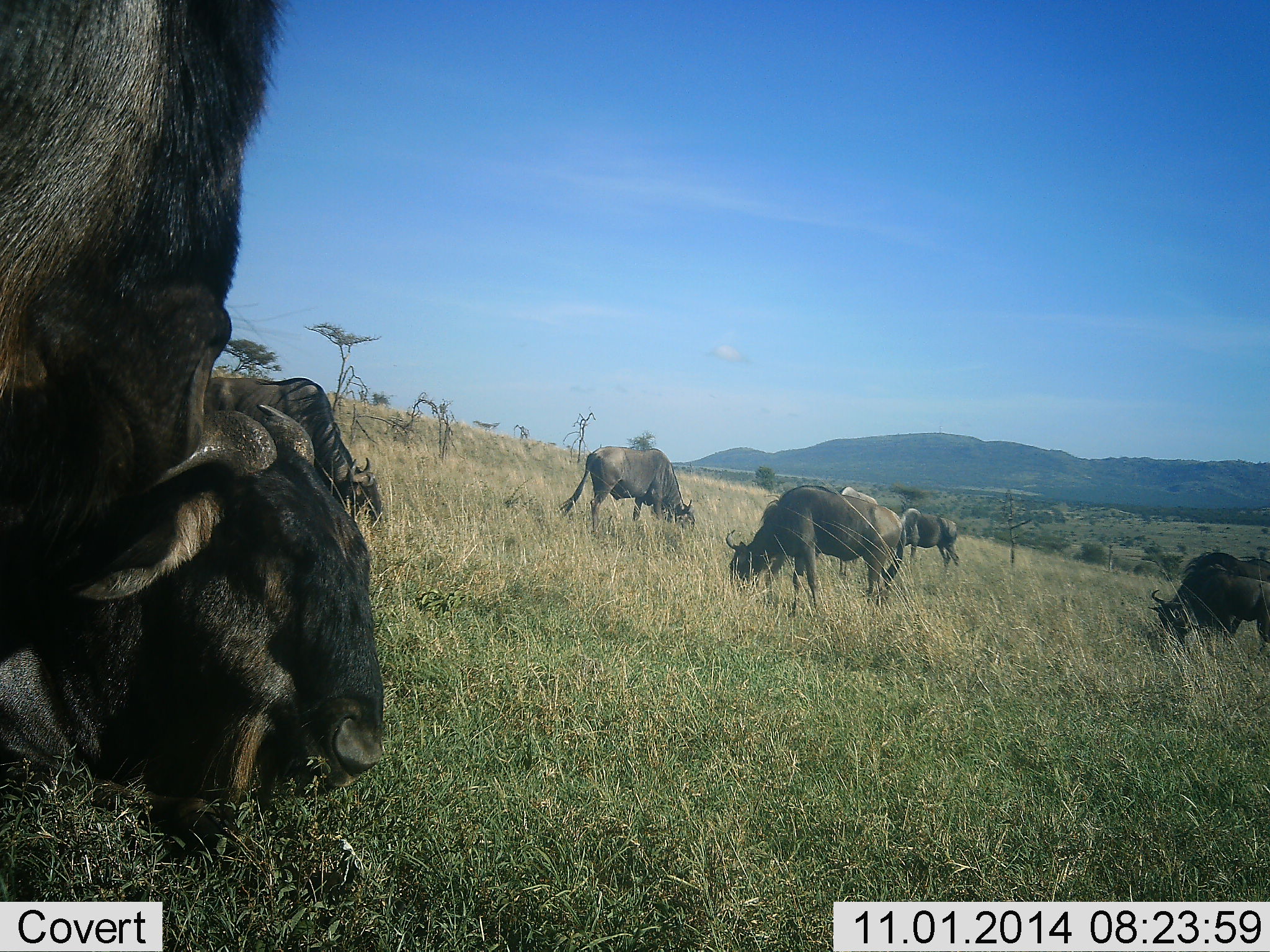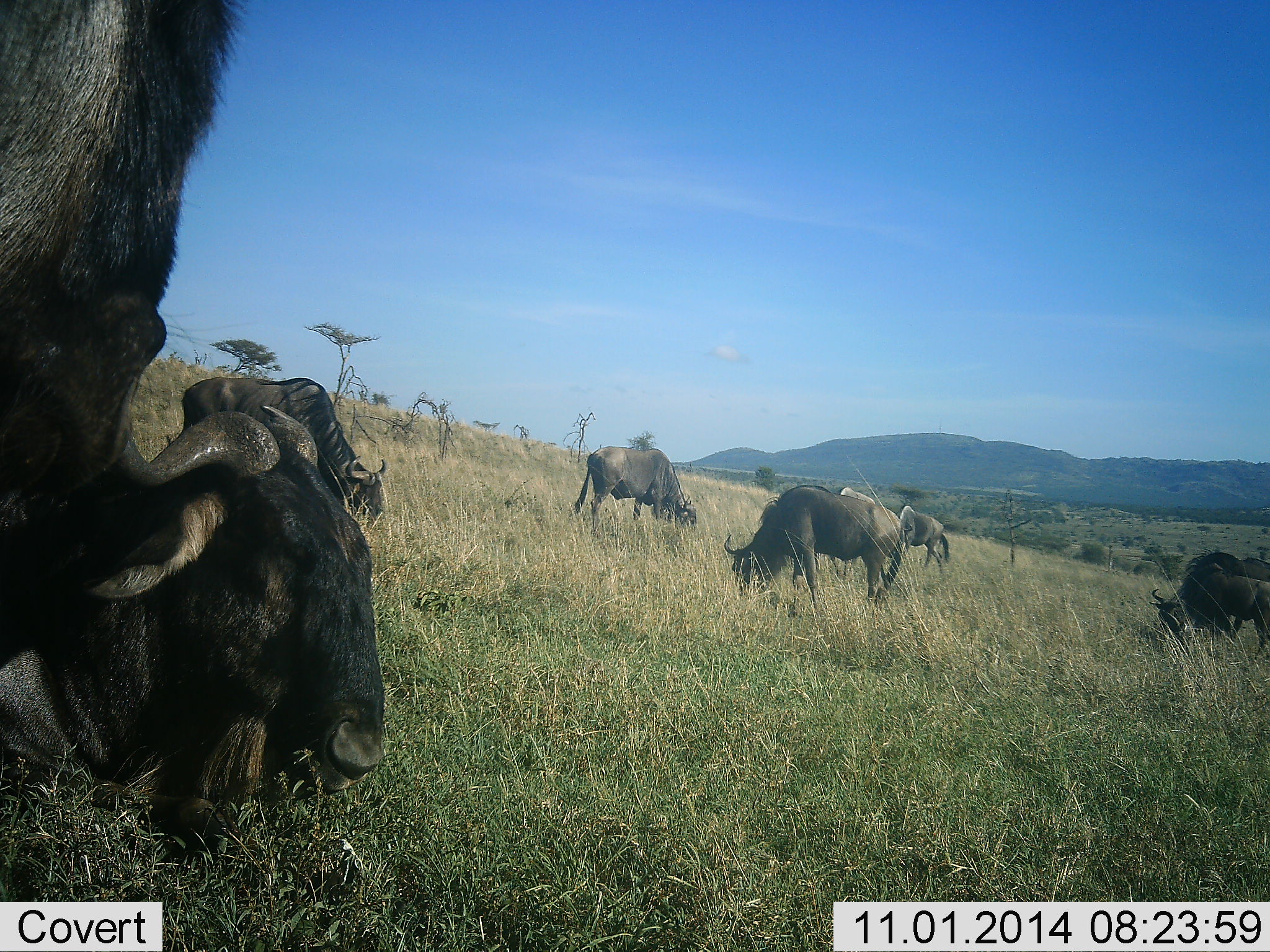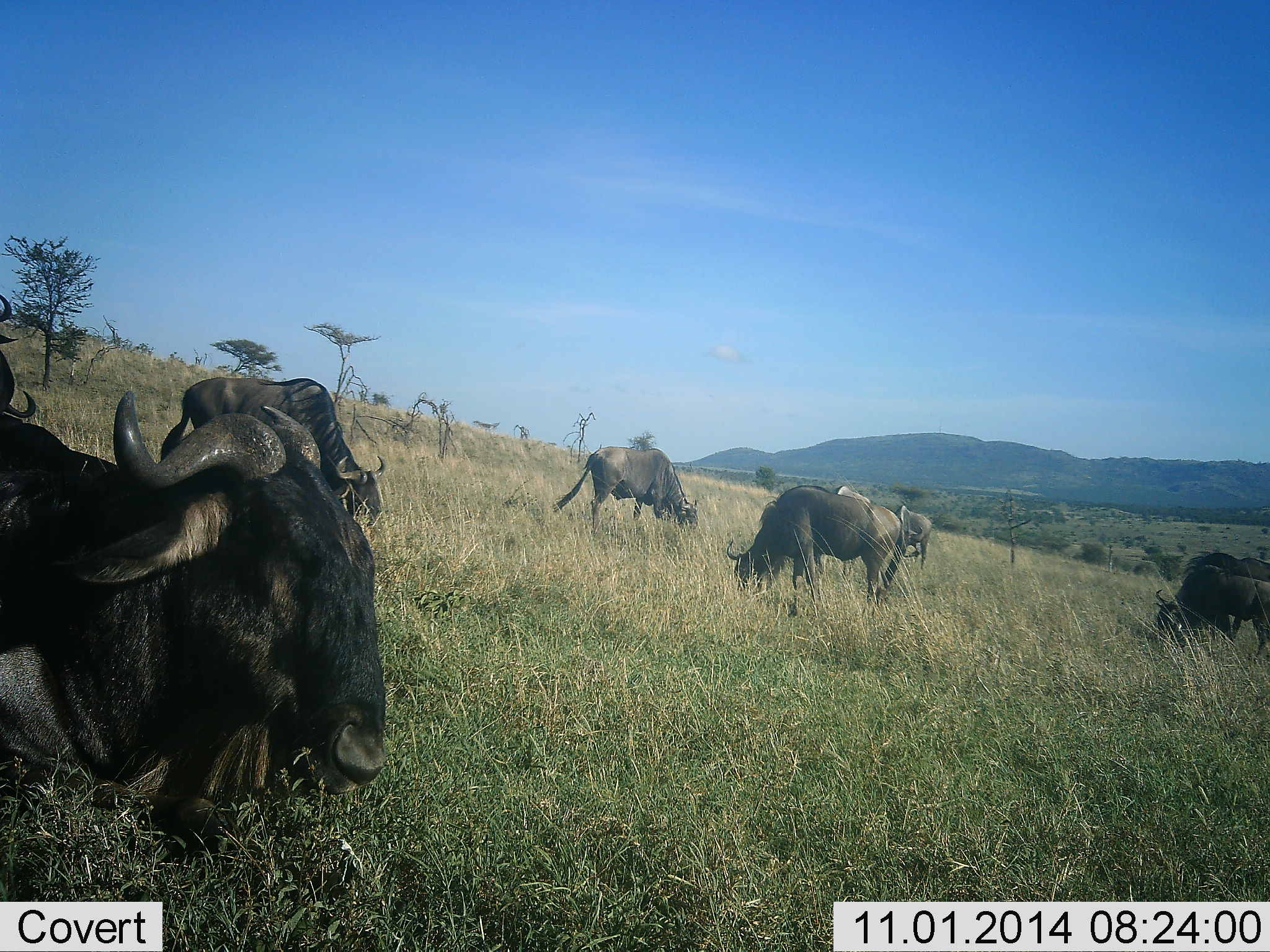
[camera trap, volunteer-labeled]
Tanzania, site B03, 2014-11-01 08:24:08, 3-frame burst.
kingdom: Animalia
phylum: Chordata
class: Mammalia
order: Artiodactyla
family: Bovidae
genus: Connochaetes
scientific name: Connochaetes taurinus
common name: blue wildebeest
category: wildebeest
Wildebeest (blue wildebeest) (Connochaetes taurinus), count 8. Behavior (volunteer vote fractions): standing 50%, resting 60%, moving 30%, interacting 0%. Young present (vote fraction): 0%. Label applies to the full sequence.